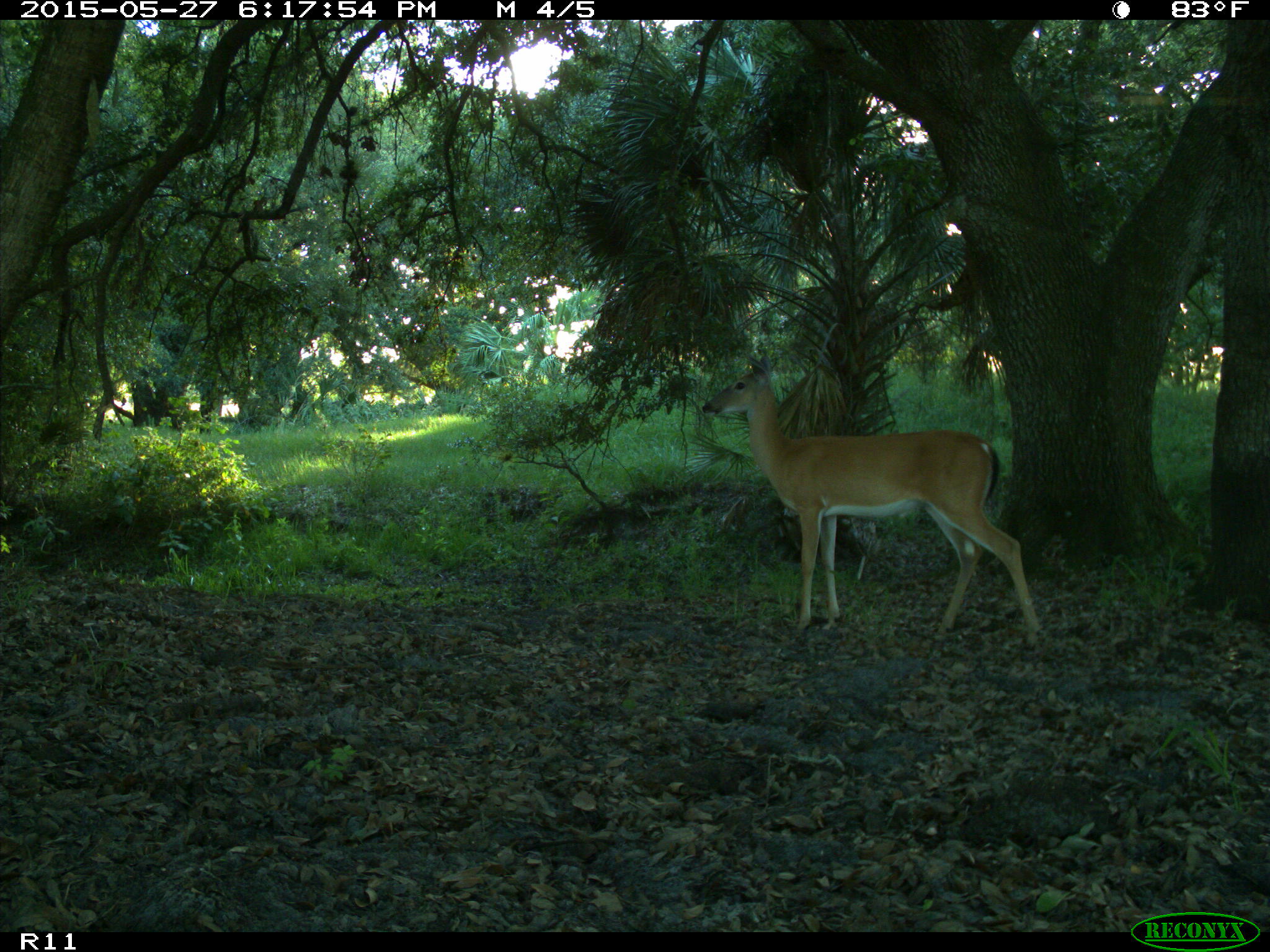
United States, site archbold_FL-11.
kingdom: Animalia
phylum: Chordata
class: Mammalia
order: Artiodactyla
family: Cervidae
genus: Odocoileus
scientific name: Odocoileus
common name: deer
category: unidentified deer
Unidentified deer (deer) (Odocoileus).